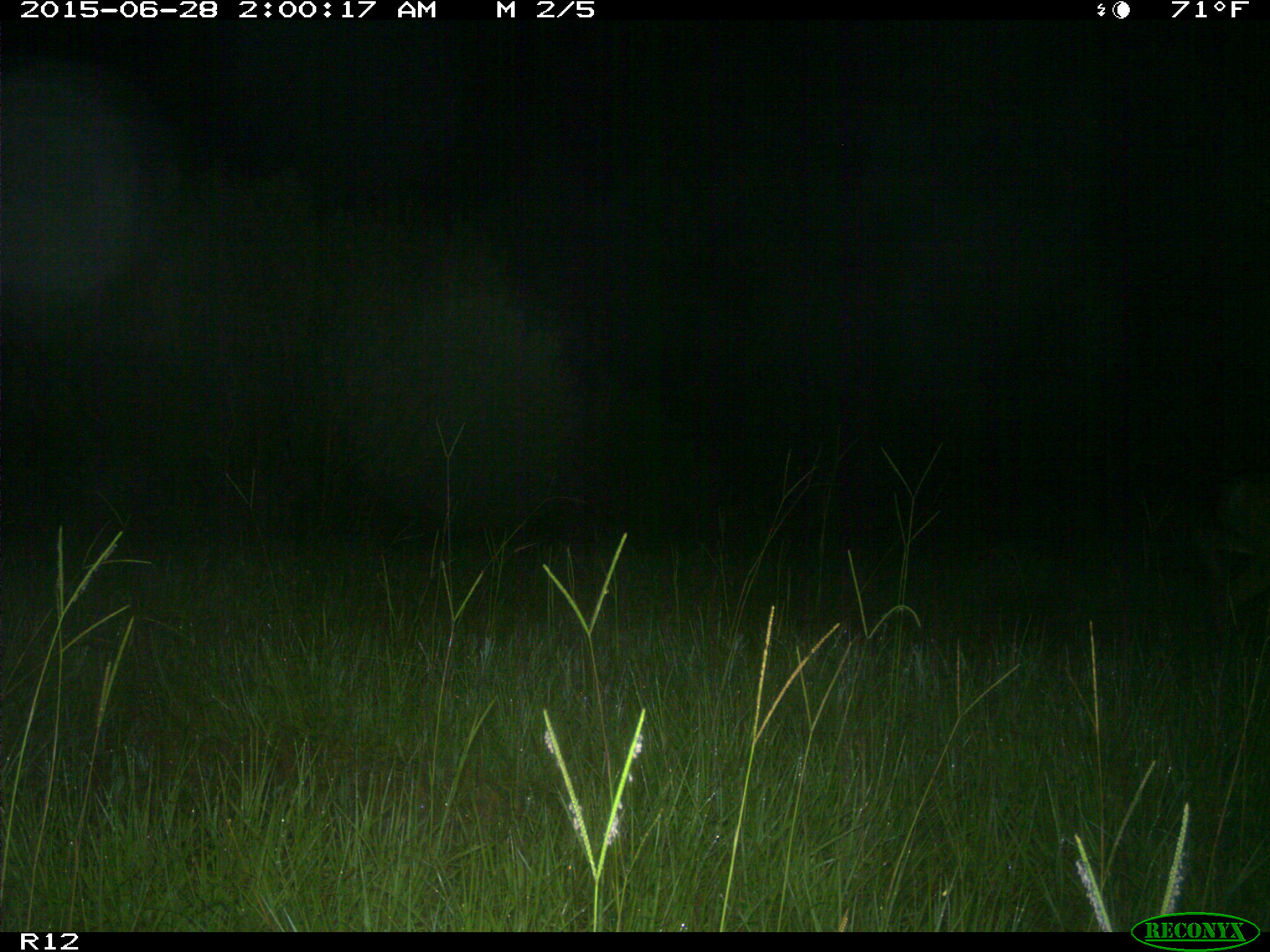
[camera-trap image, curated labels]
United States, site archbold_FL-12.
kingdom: Animalia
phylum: Chordata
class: Mammalia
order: Artiodactyla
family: Cervidae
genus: Odocoileus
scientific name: Odocoileus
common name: deer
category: unidentified deer